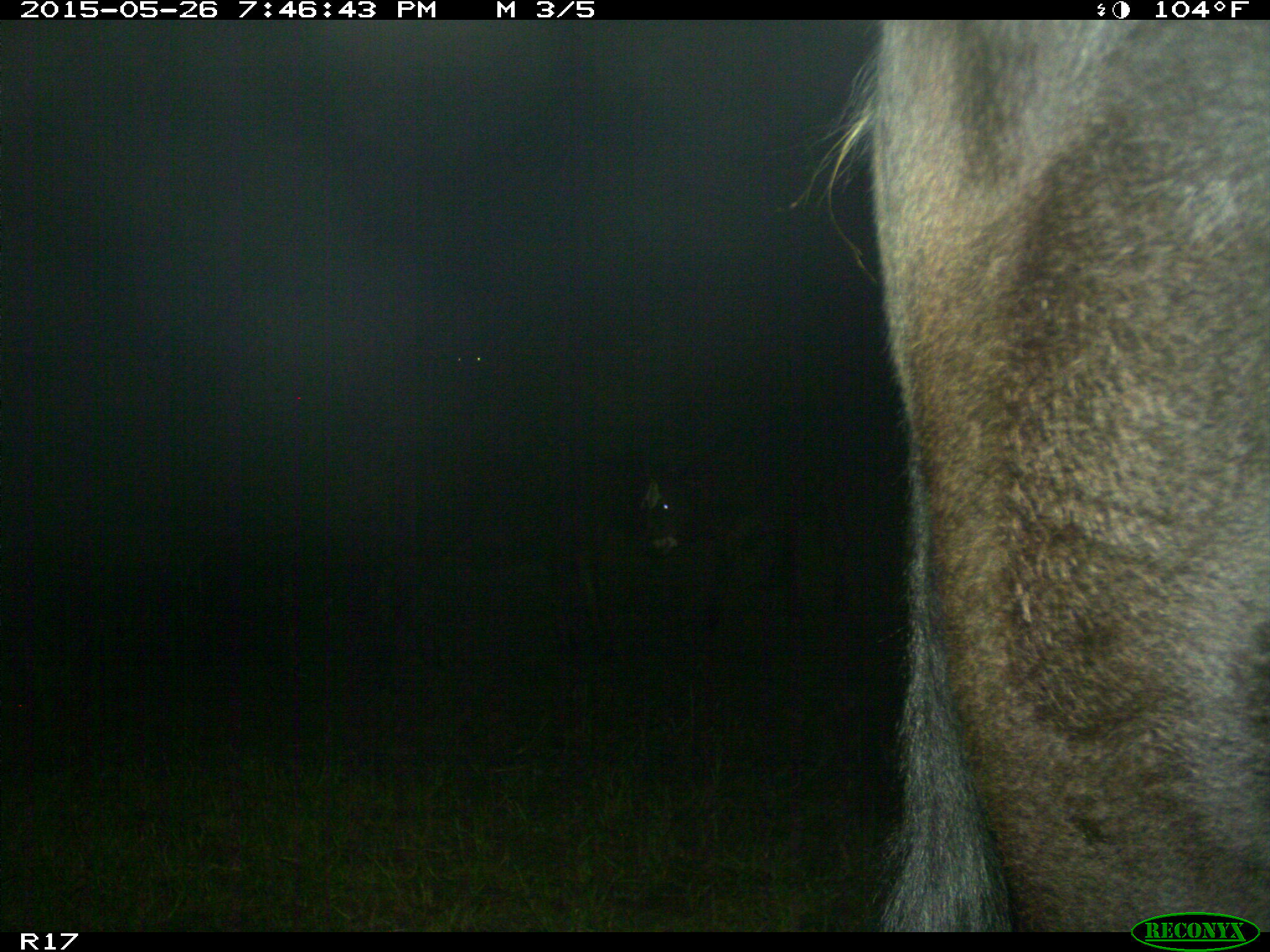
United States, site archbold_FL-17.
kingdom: Animalia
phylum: Chordata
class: Mammalia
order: Artiodactyla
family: Bovidae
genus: Bos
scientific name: Bos taurus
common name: domestic cow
Bos taurus (domestic cow).